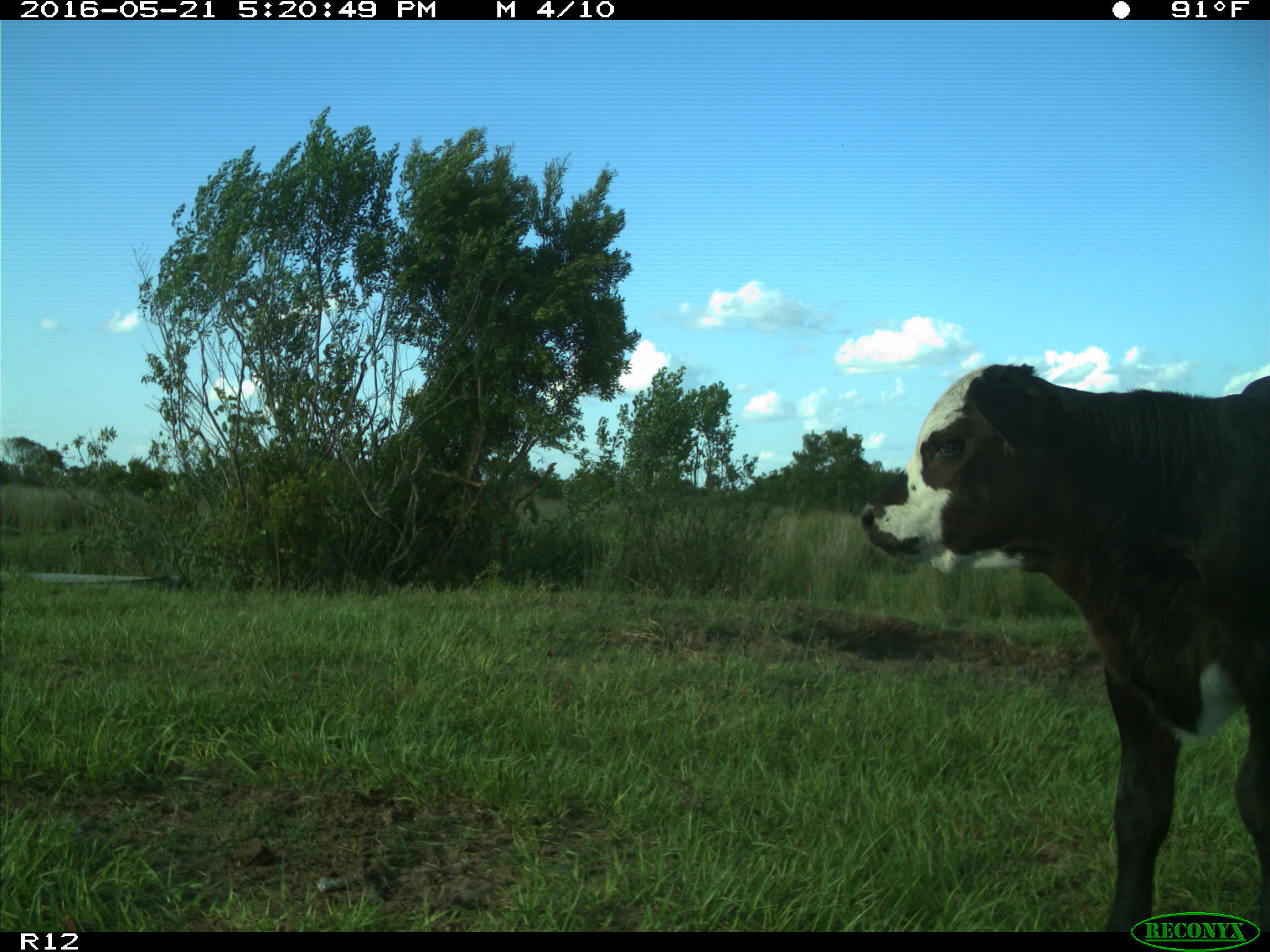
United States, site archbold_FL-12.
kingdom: Animalia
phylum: Chordata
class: Mammalia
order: Artiodactyla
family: Bovidae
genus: Bos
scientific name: Bos taurus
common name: domestic cow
Bos taurus (domestic cow).